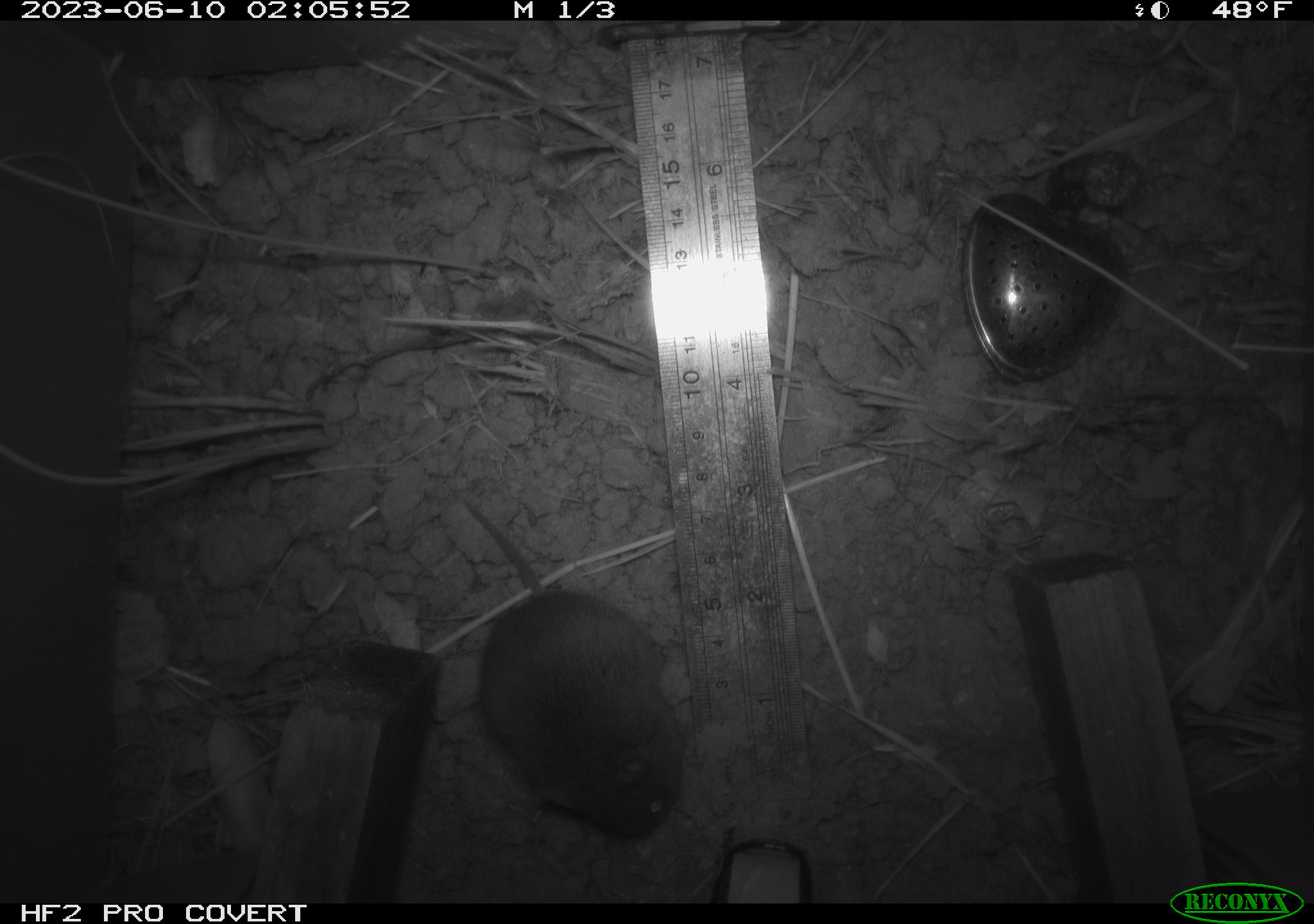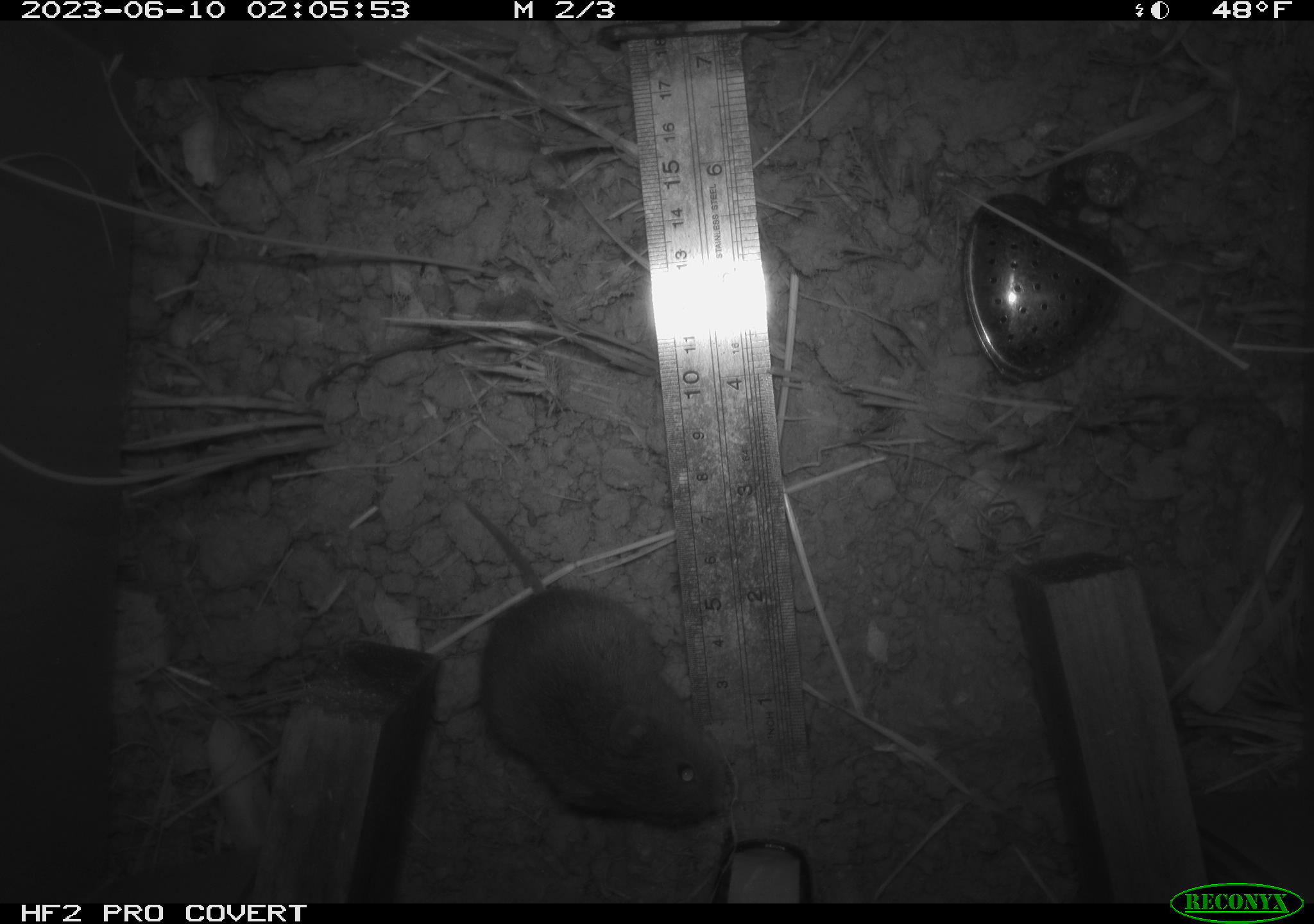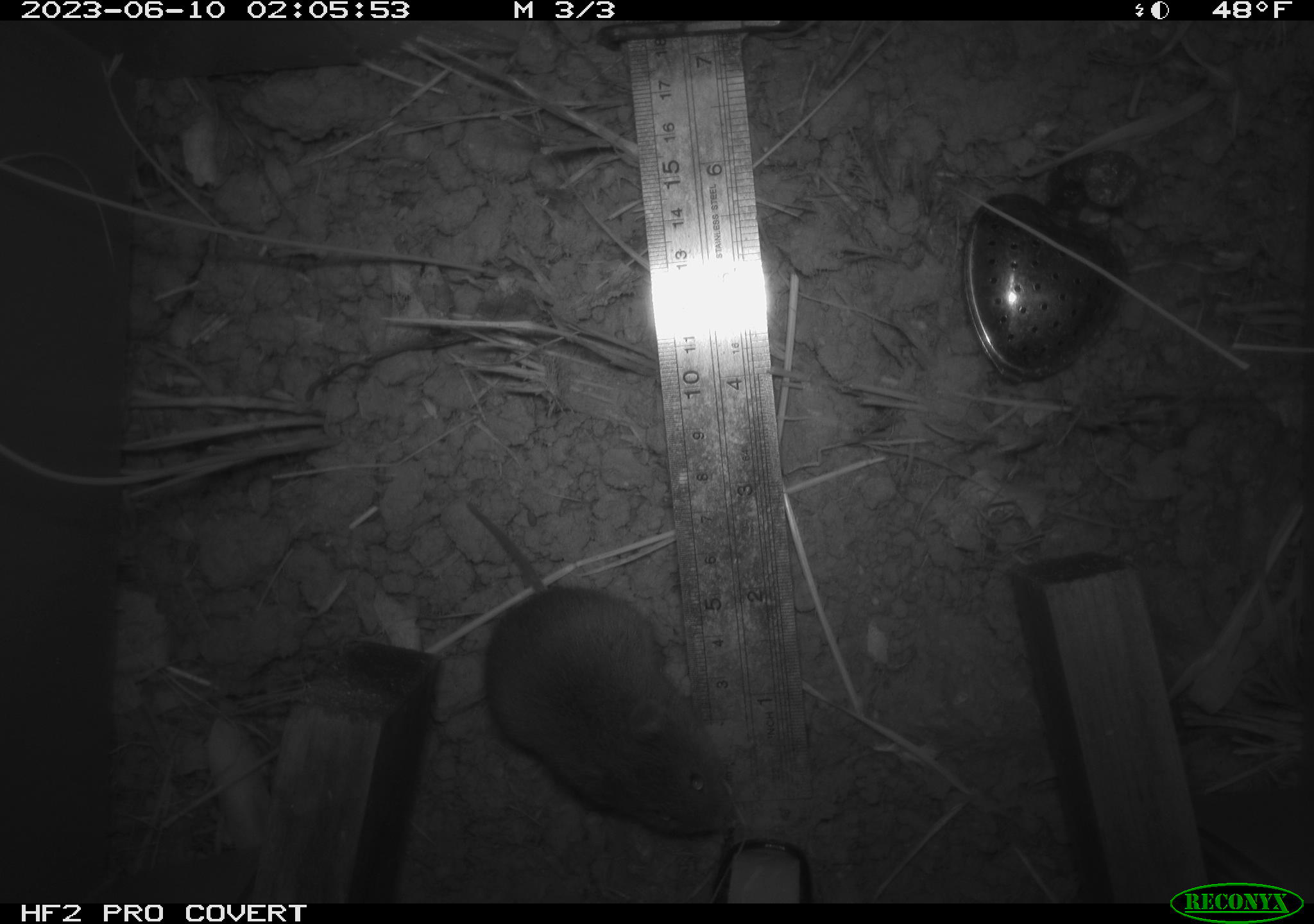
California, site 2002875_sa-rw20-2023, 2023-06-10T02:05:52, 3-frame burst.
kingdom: Animalia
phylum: Chordata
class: Mammalia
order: Rodentia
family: Cricetidae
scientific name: Arvicolinae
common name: voles, lemmings, and muskrats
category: arvicolinae subfamily